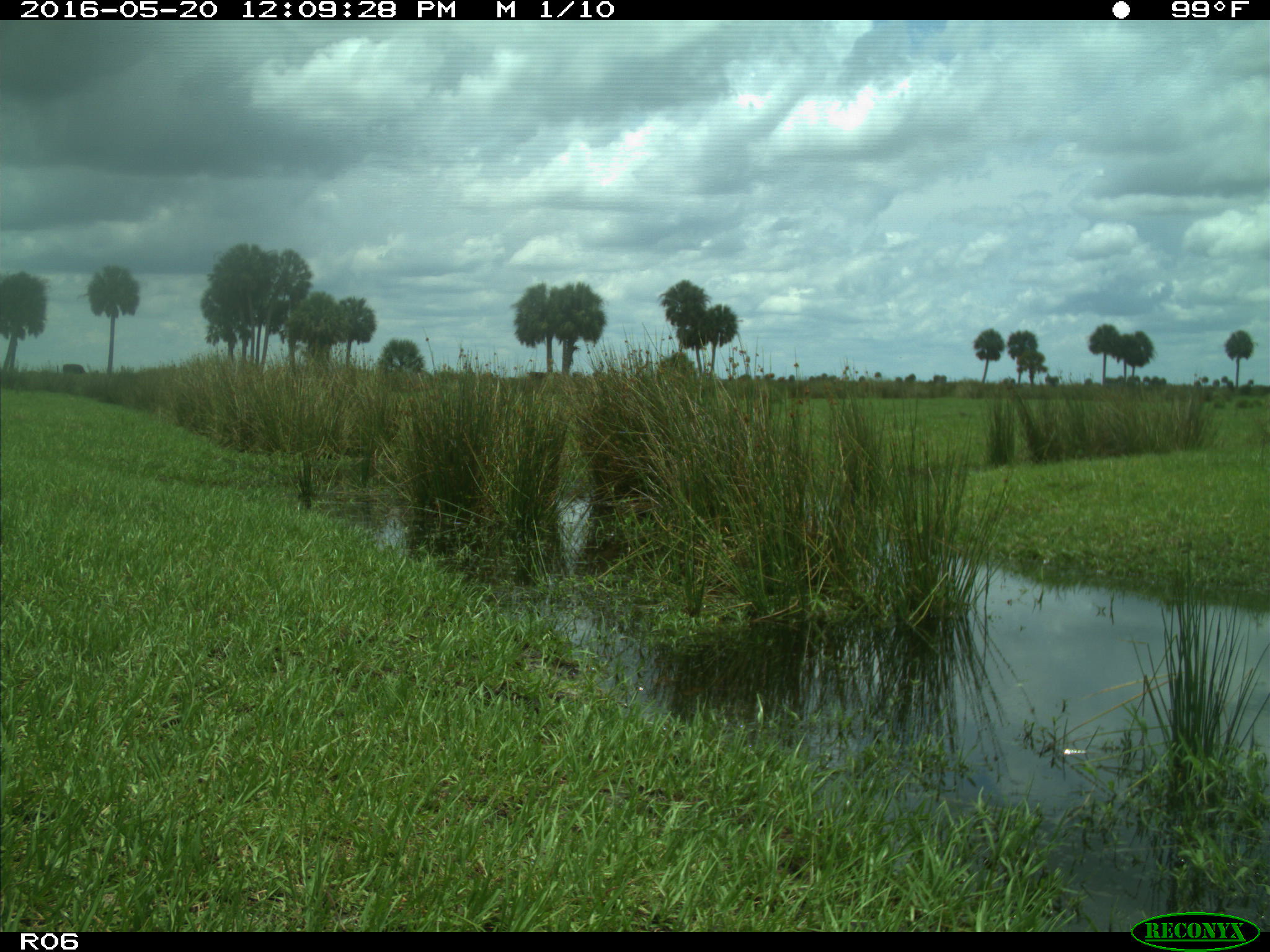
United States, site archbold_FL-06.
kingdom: Animalia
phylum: Chordata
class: Mammalia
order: Artiodactyla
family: Bovidae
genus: Bos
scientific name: Bos taurus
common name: domestic cow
Bos taurus (domestic cow).